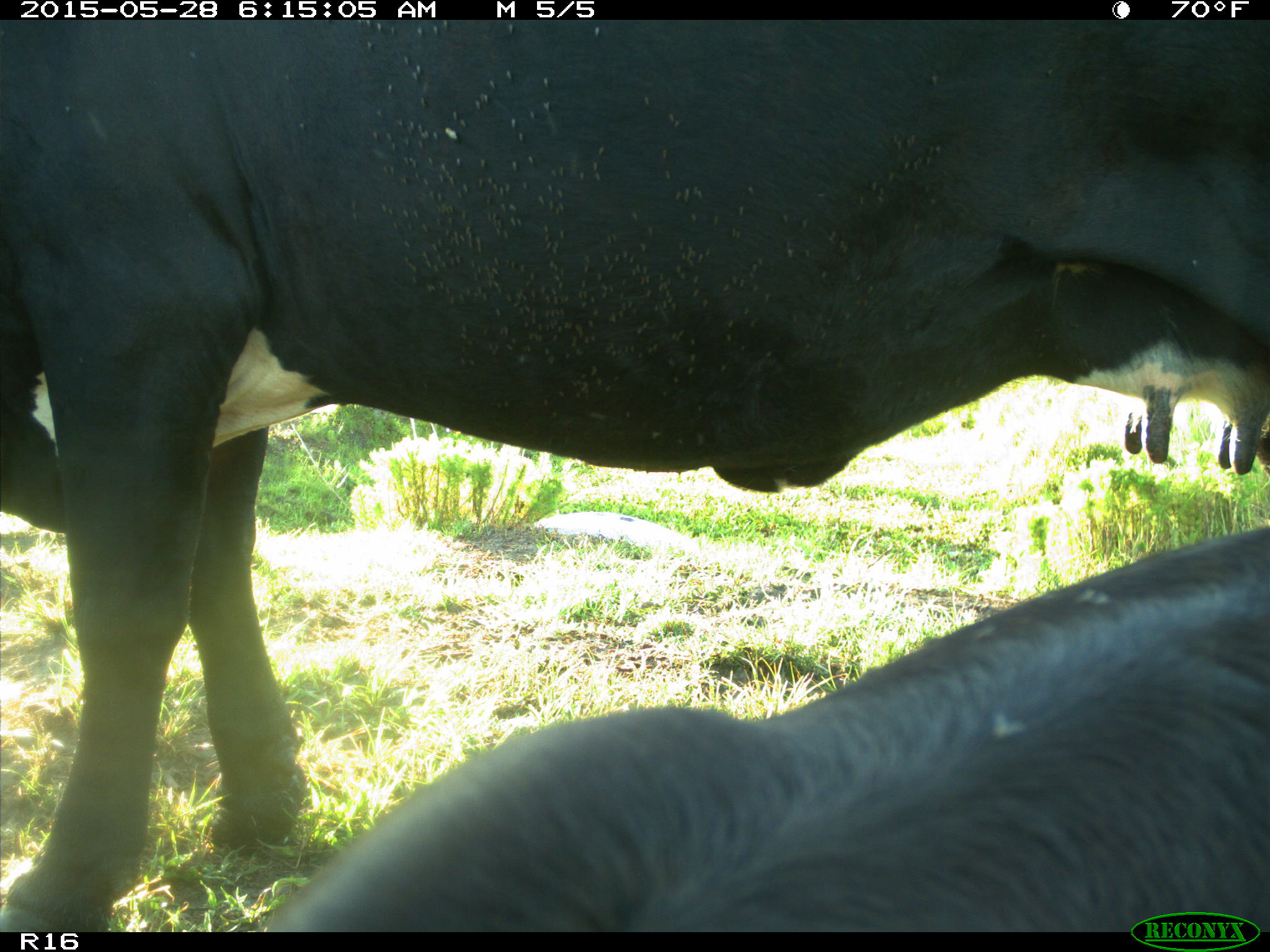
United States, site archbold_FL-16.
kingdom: Animalia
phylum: Chordata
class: Mammalia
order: Artiodactyla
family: Bovidae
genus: Bos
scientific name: Bos taurus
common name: domestic cow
Bos taurus (domestic cow).